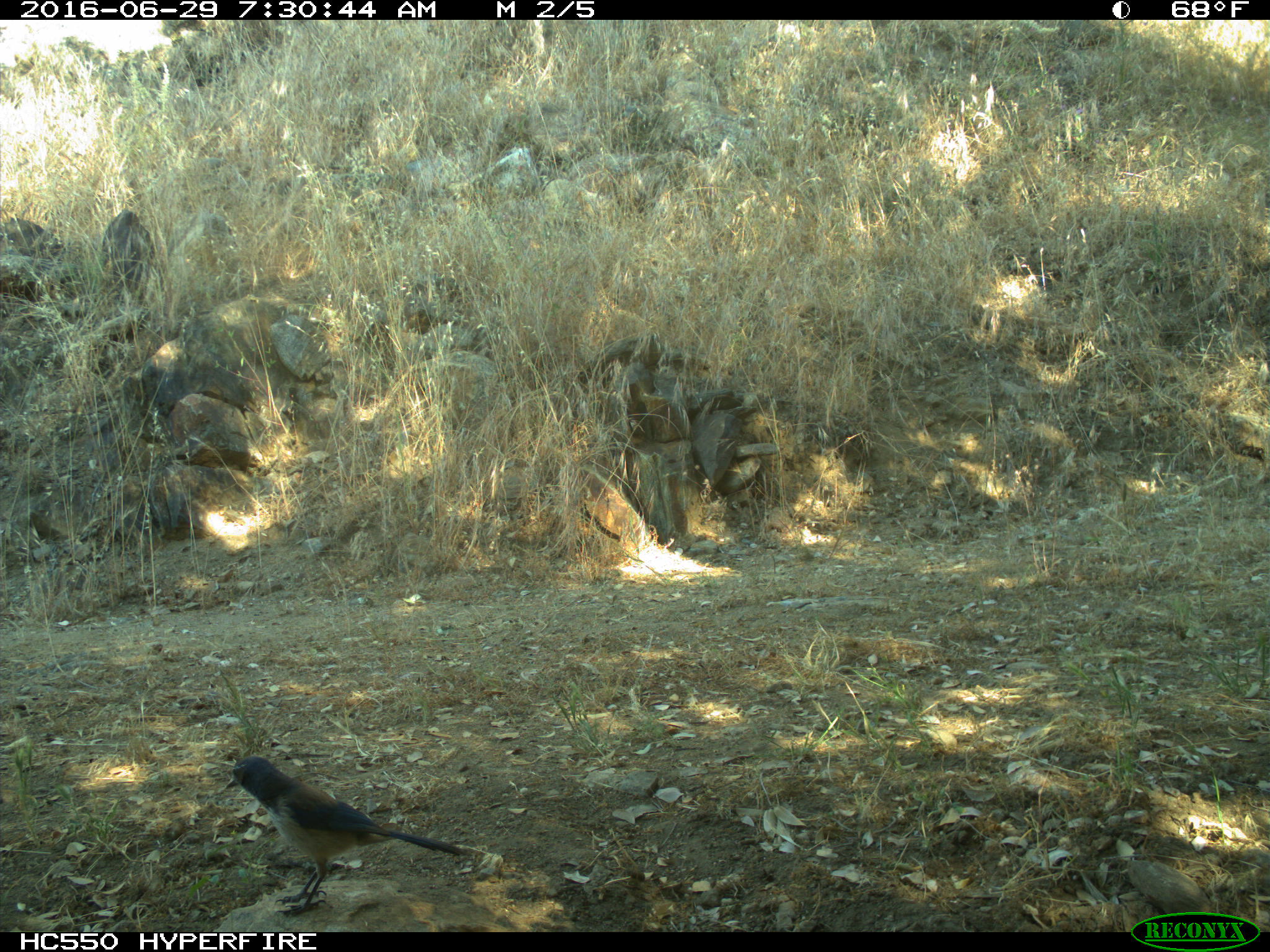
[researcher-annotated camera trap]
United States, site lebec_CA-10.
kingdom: Animalia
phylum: Chordata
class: Aves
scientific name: Aves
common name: birds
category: unidentified bird